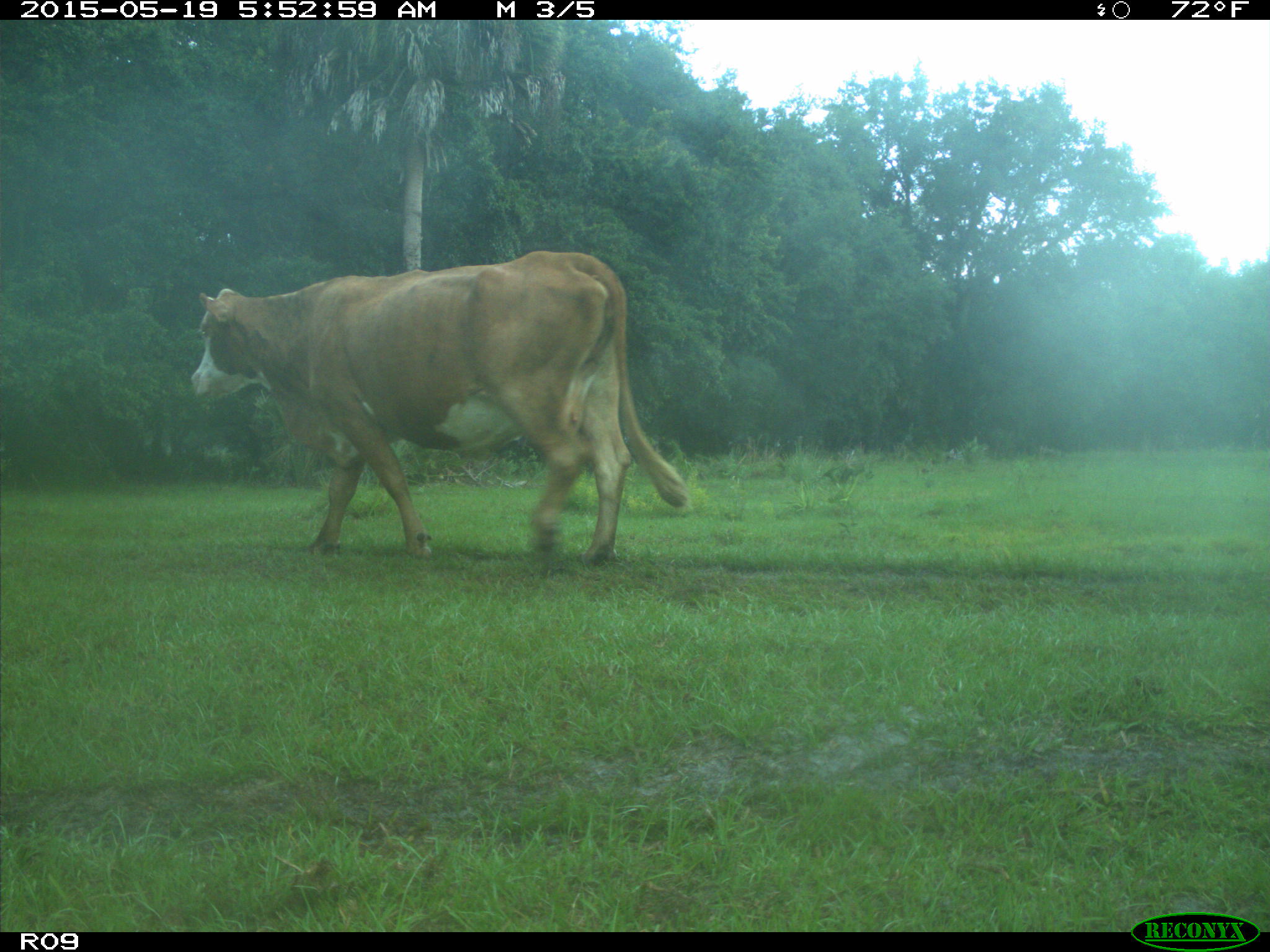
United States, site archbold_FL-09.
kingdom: Animalia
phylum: Chordata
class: Mammalia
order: Artiodactyla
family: Bovidae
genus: Bos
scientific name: Bos taurus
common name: domestic cow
Bos taurus (domestic cow).